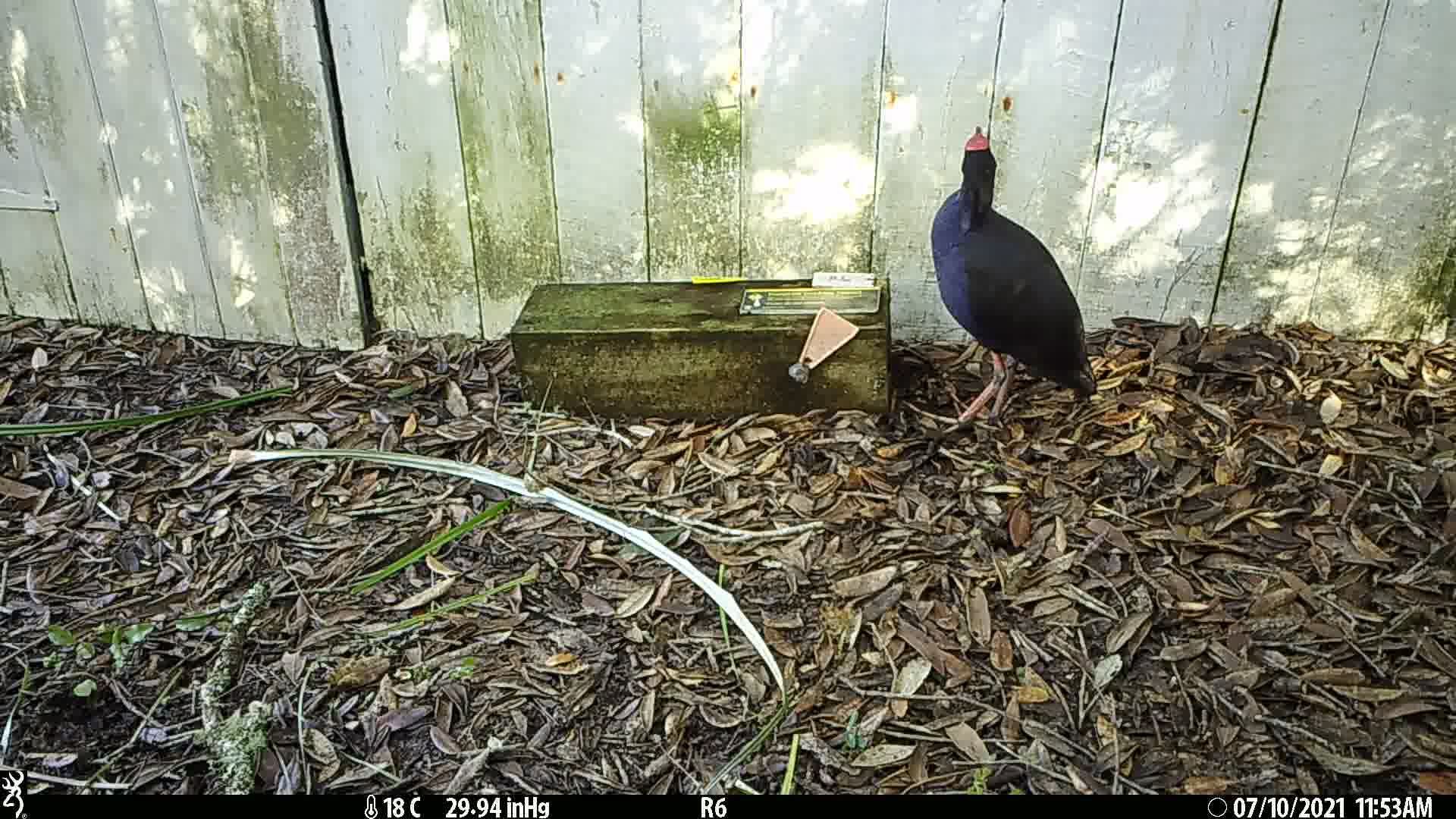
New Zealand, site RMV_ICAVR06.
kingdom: Animalia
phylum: Chordata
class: Aves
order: Gruiformes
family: Rallidae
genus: Porphyrio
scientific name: Porphyrio melanotus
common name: australasian swamphen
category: pukeko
Pukeko (australasian swamphen) (Porphyrio melanotus).